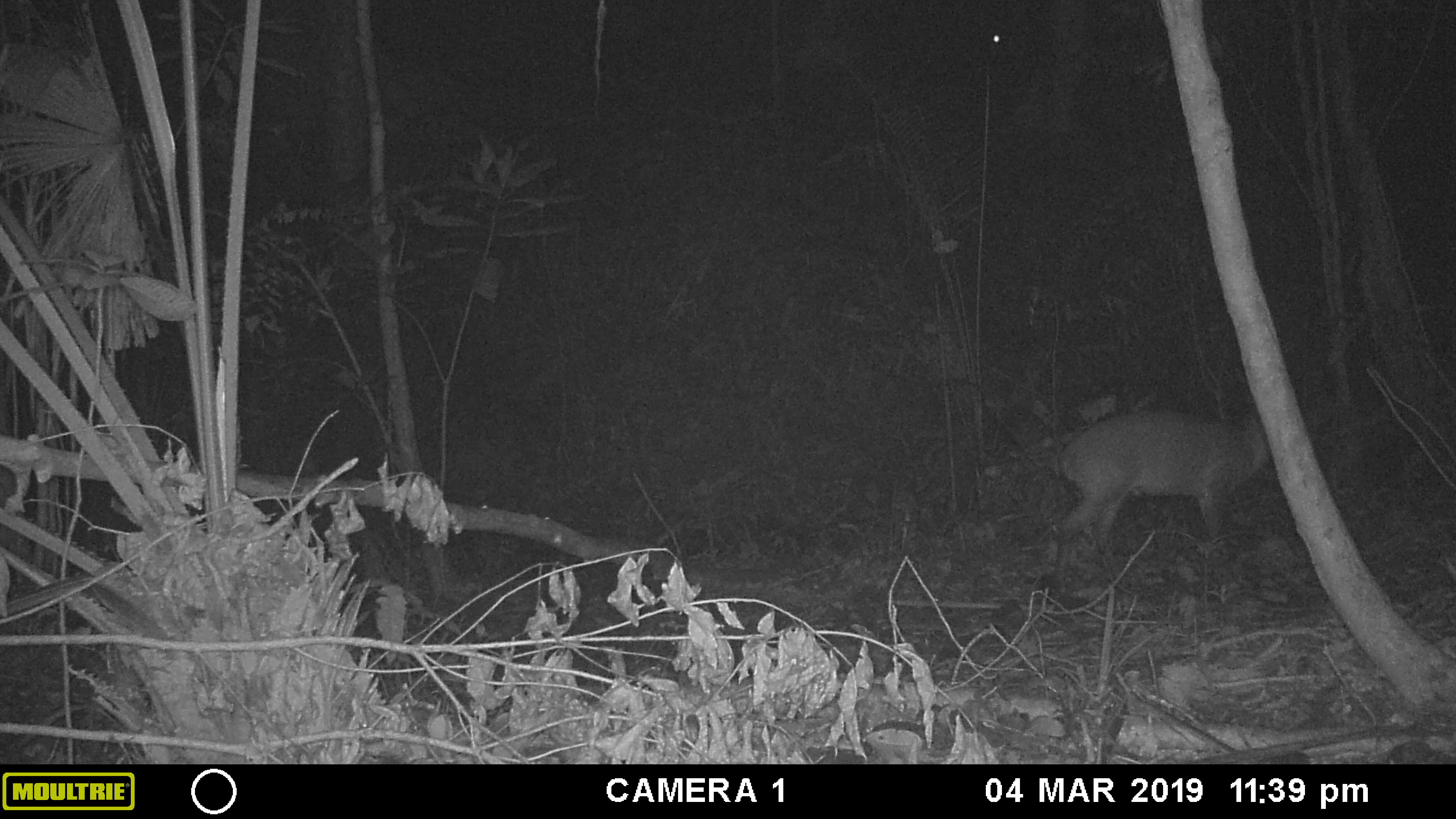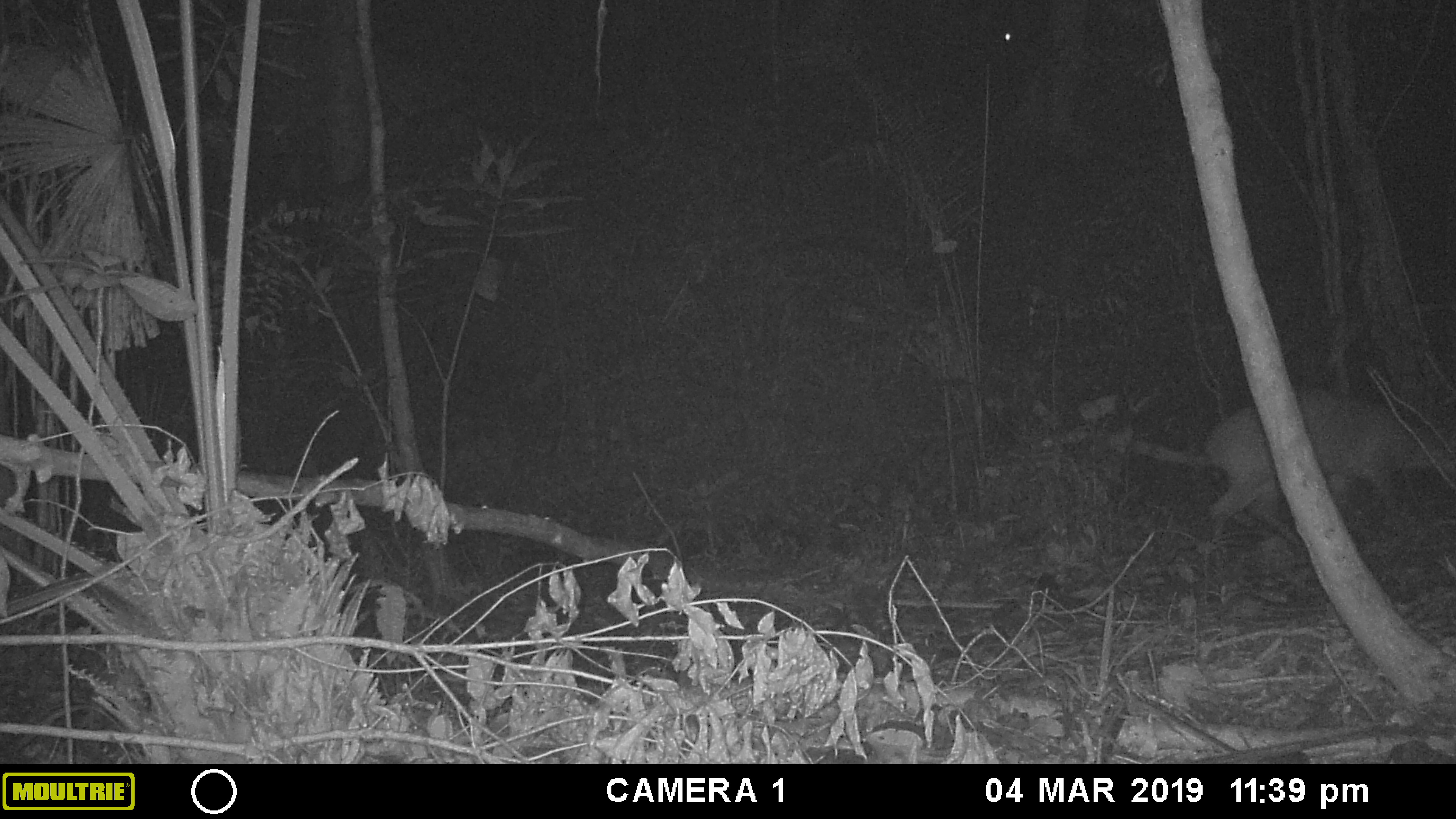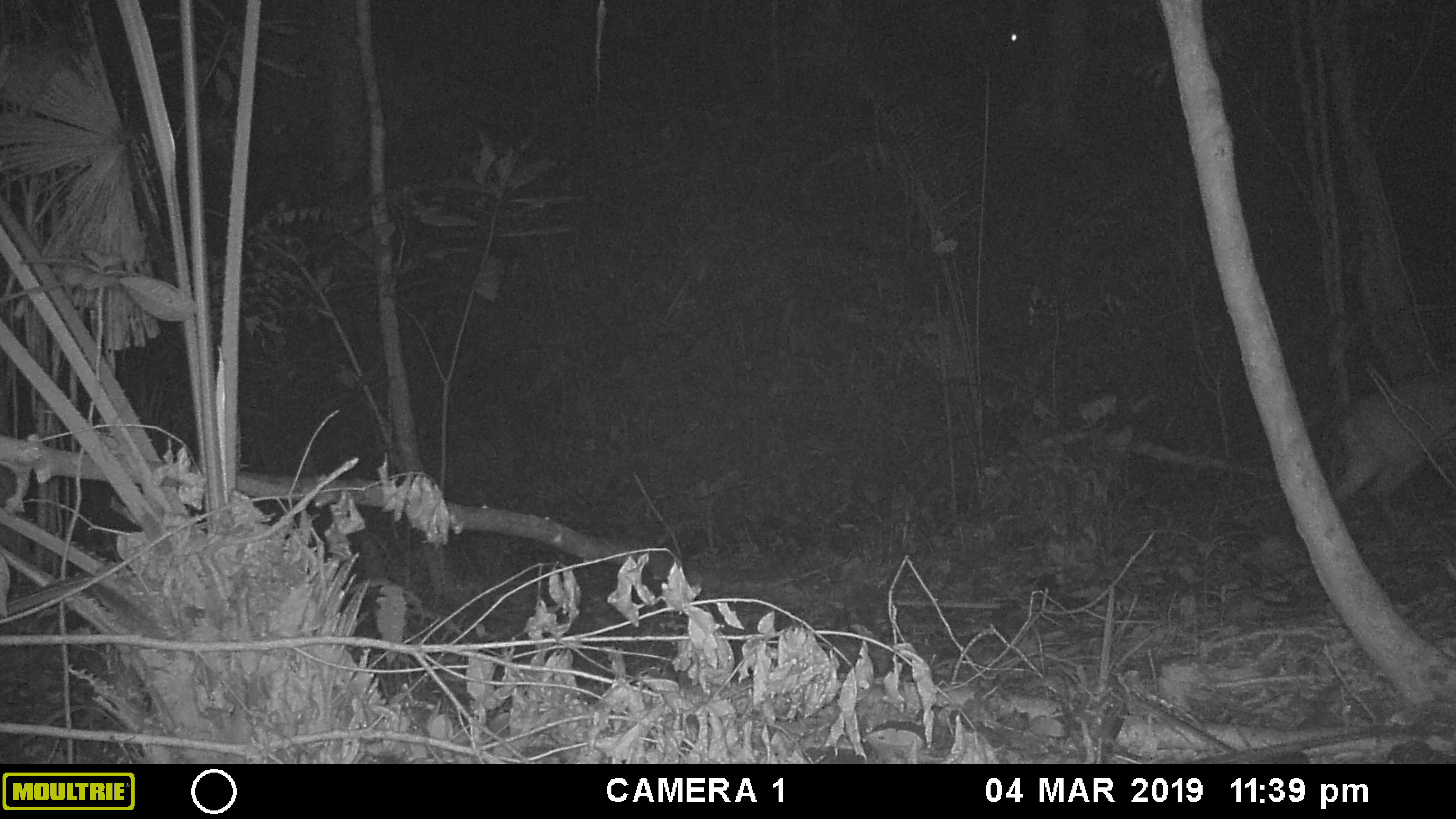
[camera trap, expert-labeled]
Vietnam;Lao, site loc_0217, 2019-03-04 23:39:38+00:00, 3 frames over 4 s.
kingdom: Animalia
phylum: Chordata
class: Mammalia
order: Artiodactyla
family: Cervidae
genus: Muntiacus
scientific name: Muntiacus vuquangensis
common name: large-antlered muntjac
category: large antlered muntjac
Large antlered muntjac (large-antlered muntjac) (Muntiacus vuquangensis). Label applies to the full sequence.